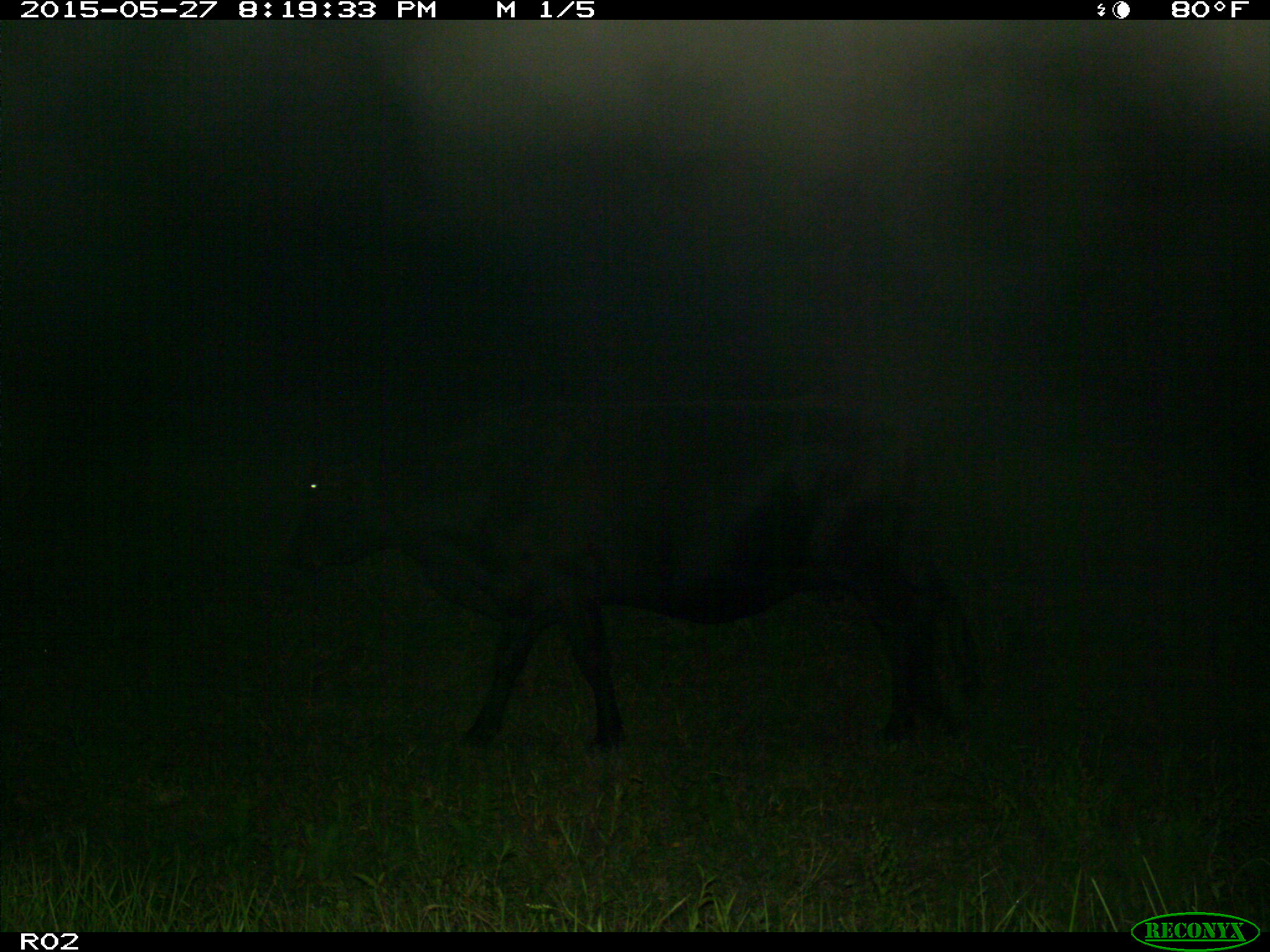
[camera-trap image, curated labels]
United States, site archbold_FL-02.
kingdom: Animalia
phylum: Chordata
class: Mammalia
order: Artiodactyla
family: Bovidae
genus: Bos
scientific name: Bos taurus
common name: domestic cow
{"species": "Bos taurus (domestic cow)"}